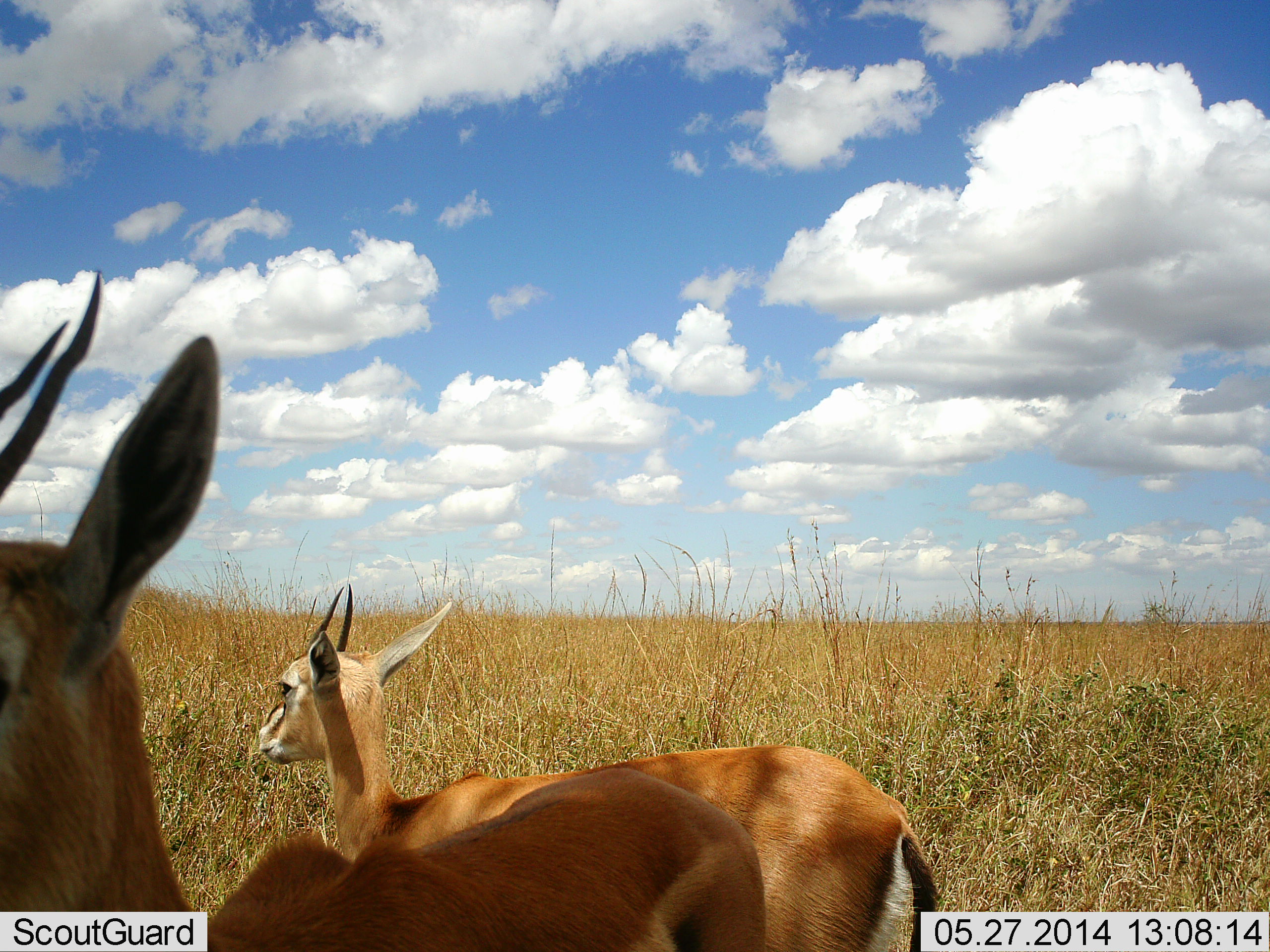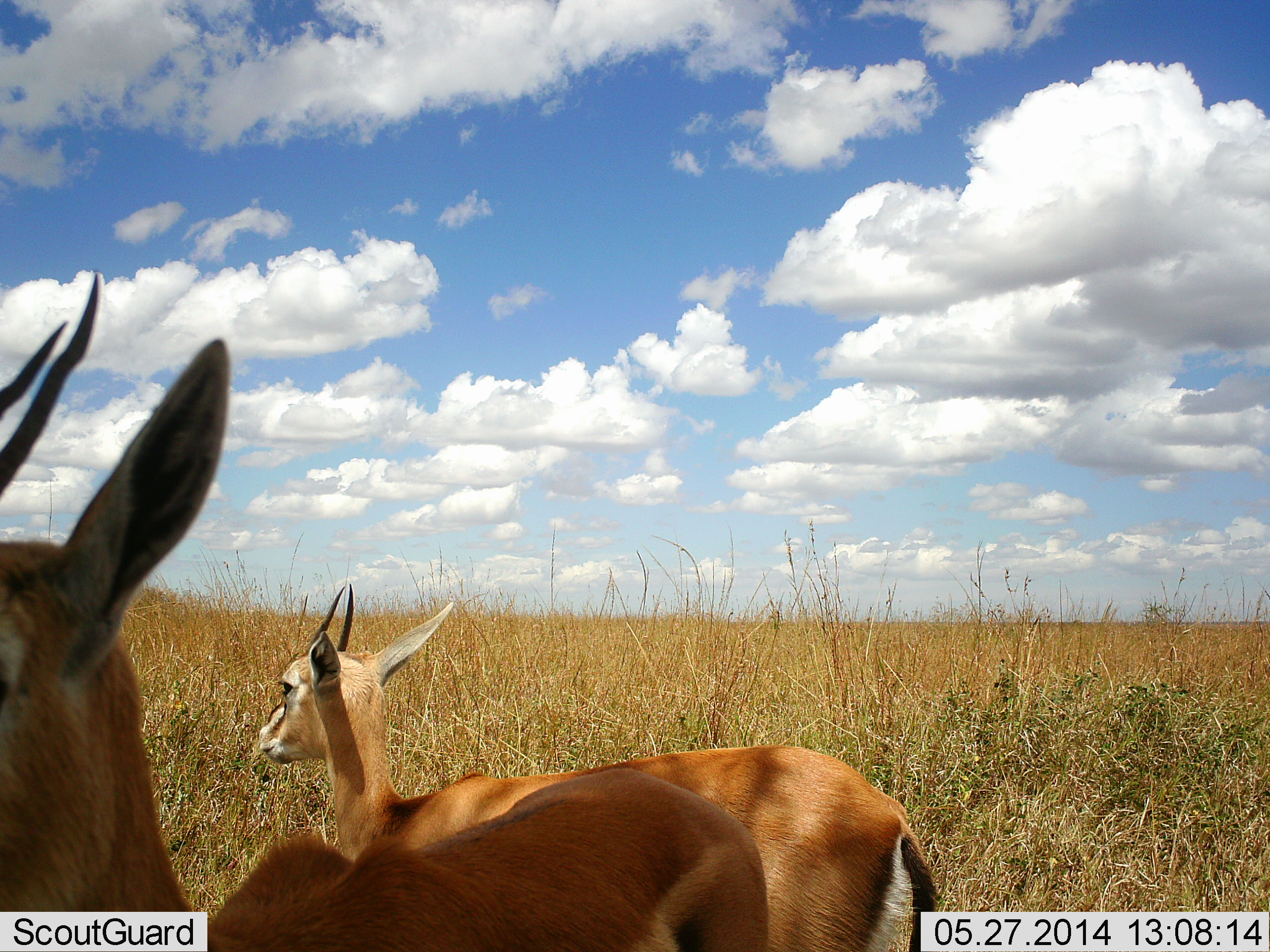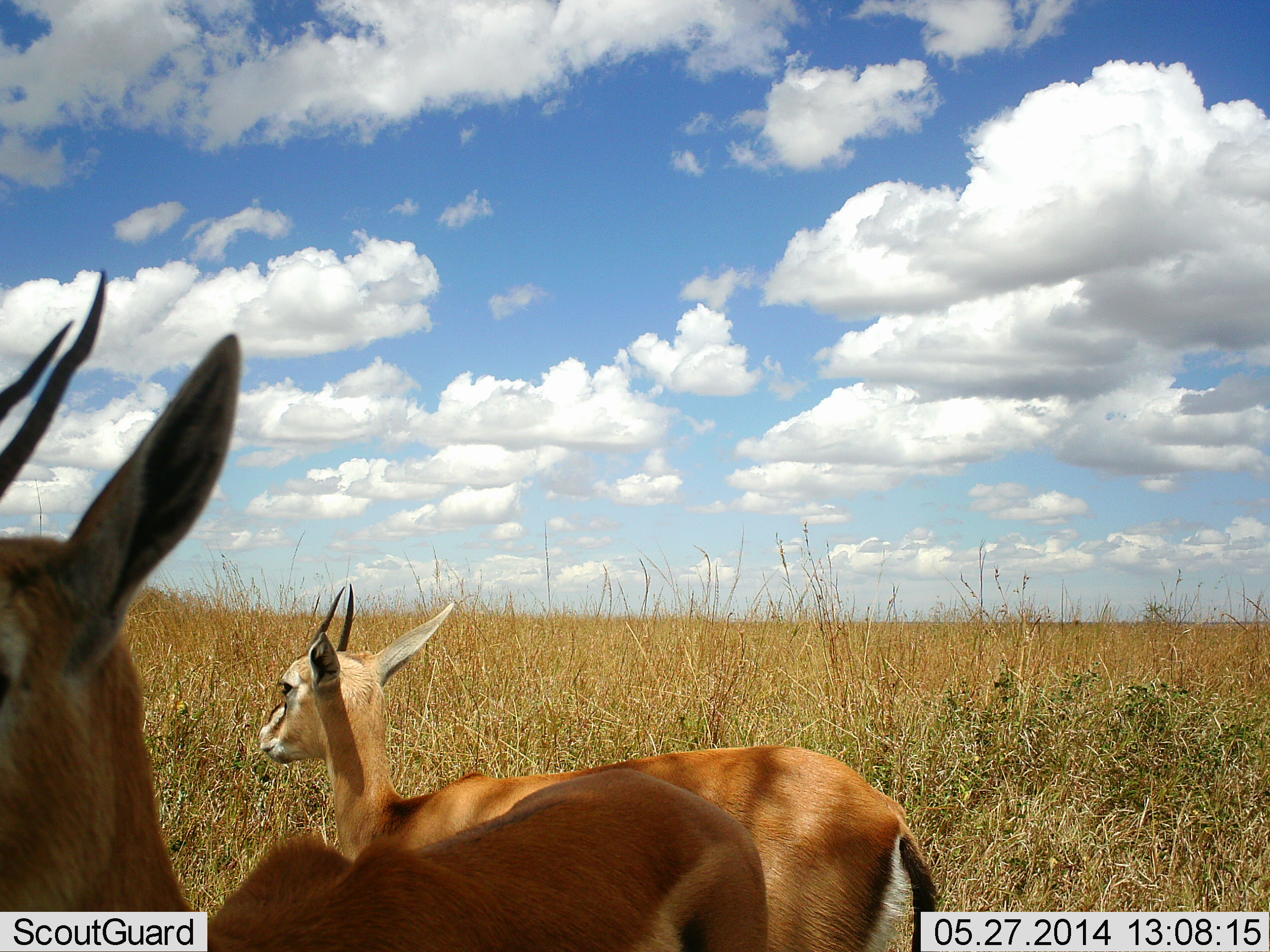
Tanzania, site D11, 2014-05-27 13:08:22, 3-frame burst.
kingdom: Animalia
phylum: Chordata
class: Mammalia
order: Artiodactyla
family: Bovidae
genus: Eudorcas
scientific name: Eudorcas thomsonii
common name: thomson's gazelle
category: gazellethomsons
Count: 2.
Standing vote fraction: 80%.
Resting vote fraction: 10%.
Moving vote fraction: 10%.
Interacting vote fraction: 0%.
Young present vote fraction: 10%.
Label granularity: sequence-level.